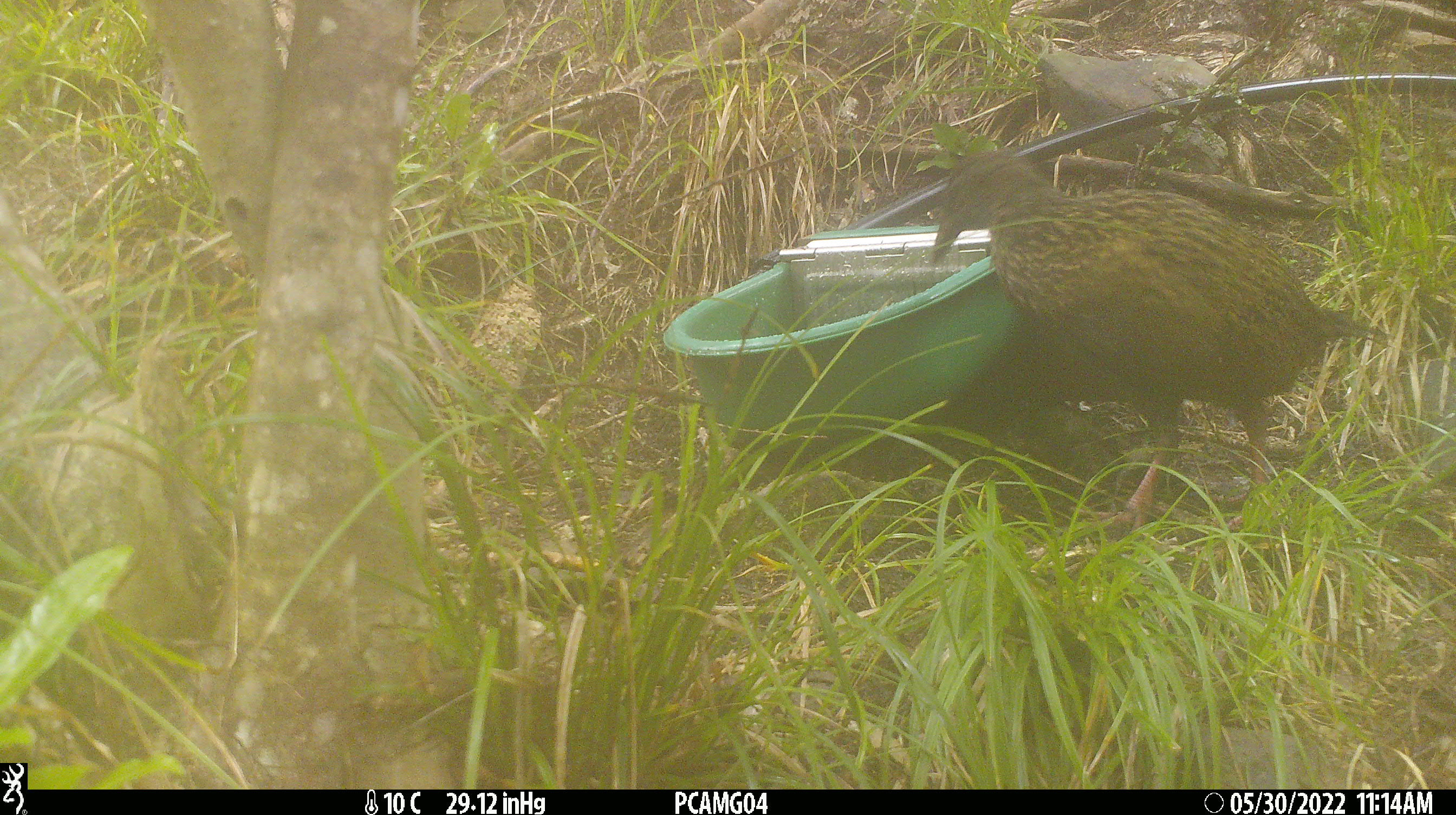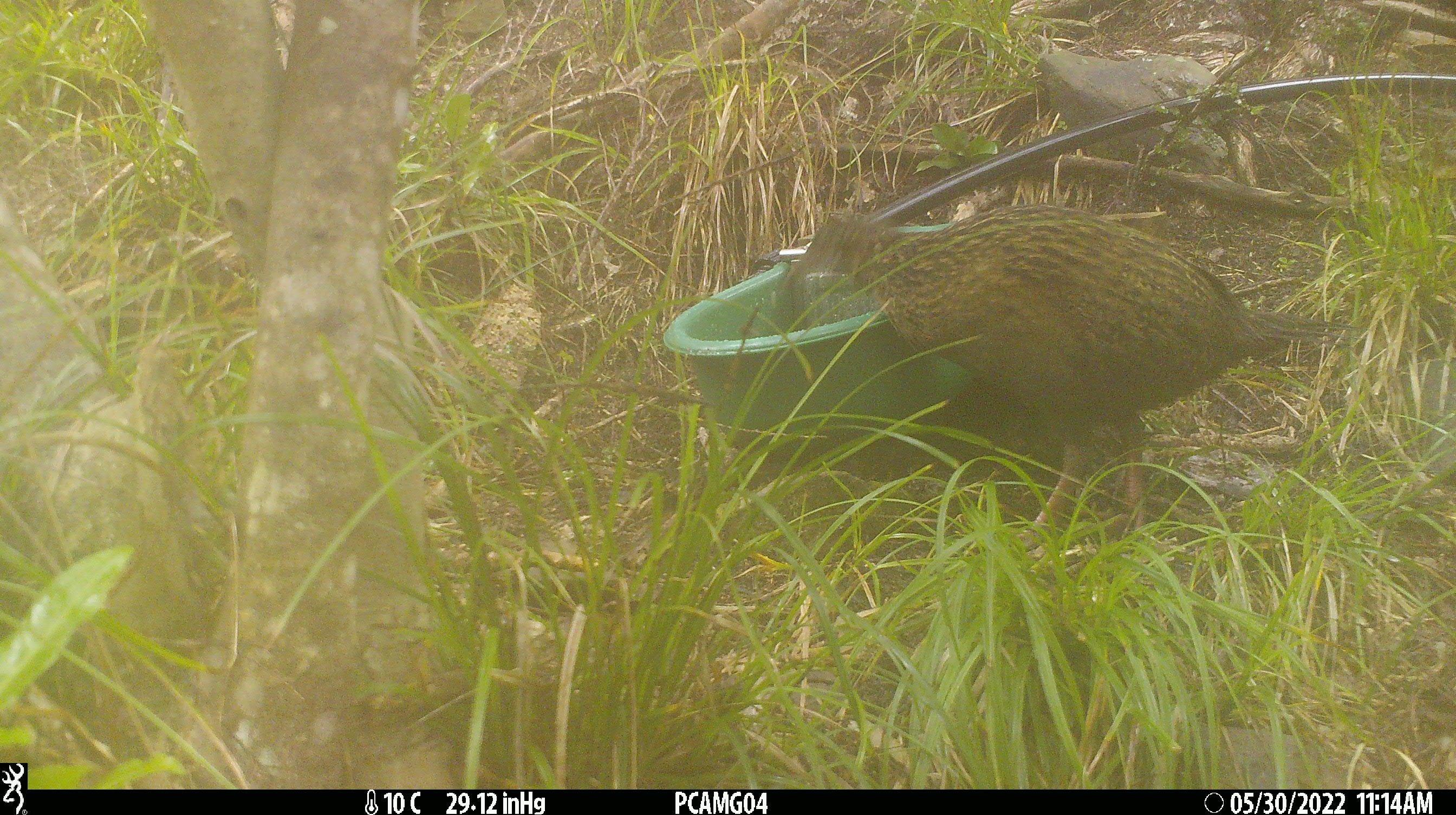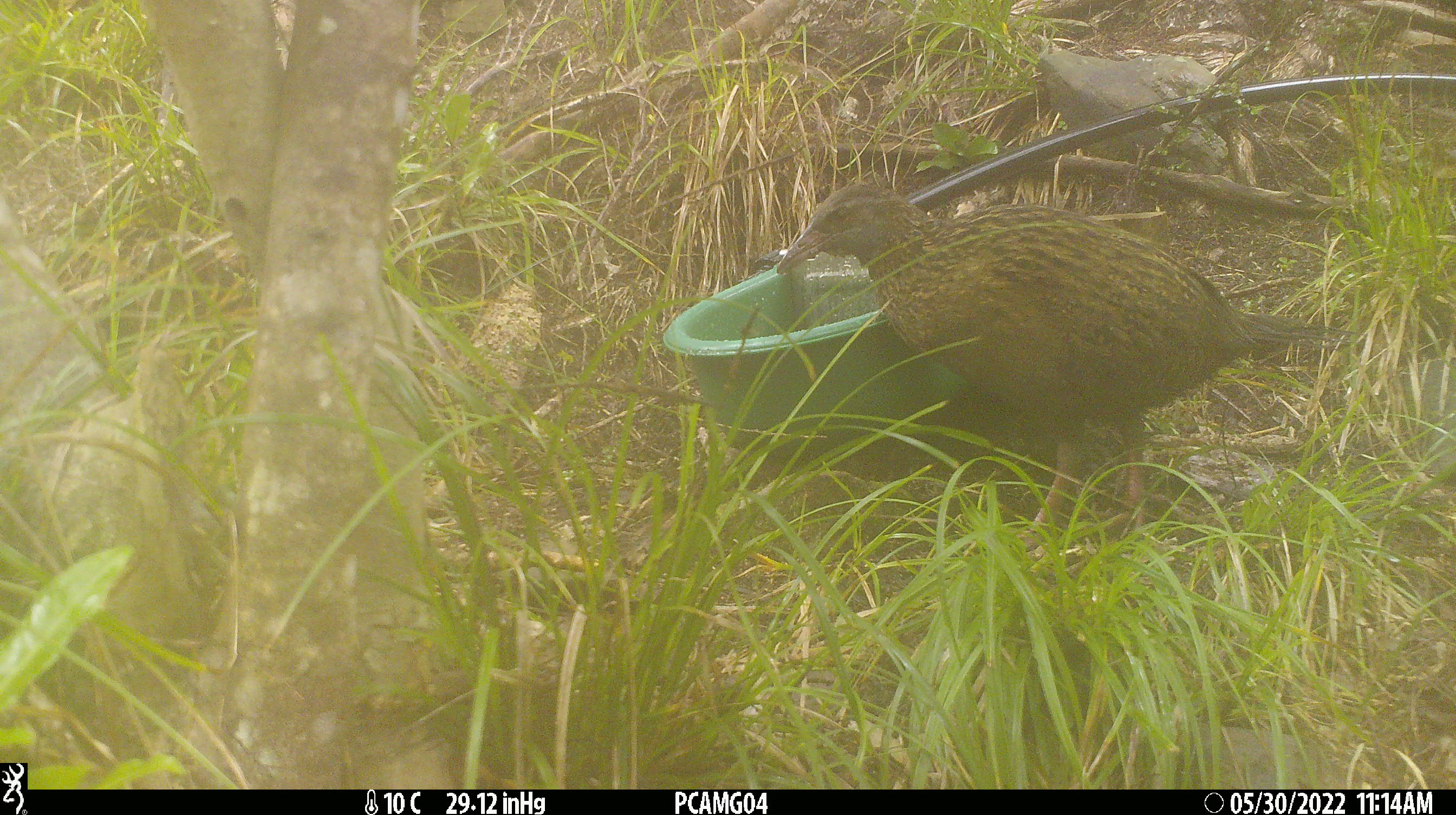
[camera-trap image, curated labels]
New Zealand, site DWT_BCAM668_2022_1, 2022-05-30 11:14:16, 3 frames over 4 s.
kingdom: Animalia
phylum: Chordata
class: Aves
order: Gruiformes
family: Rallidae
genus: Gallirallus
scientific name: Gallirallus australis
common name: weka